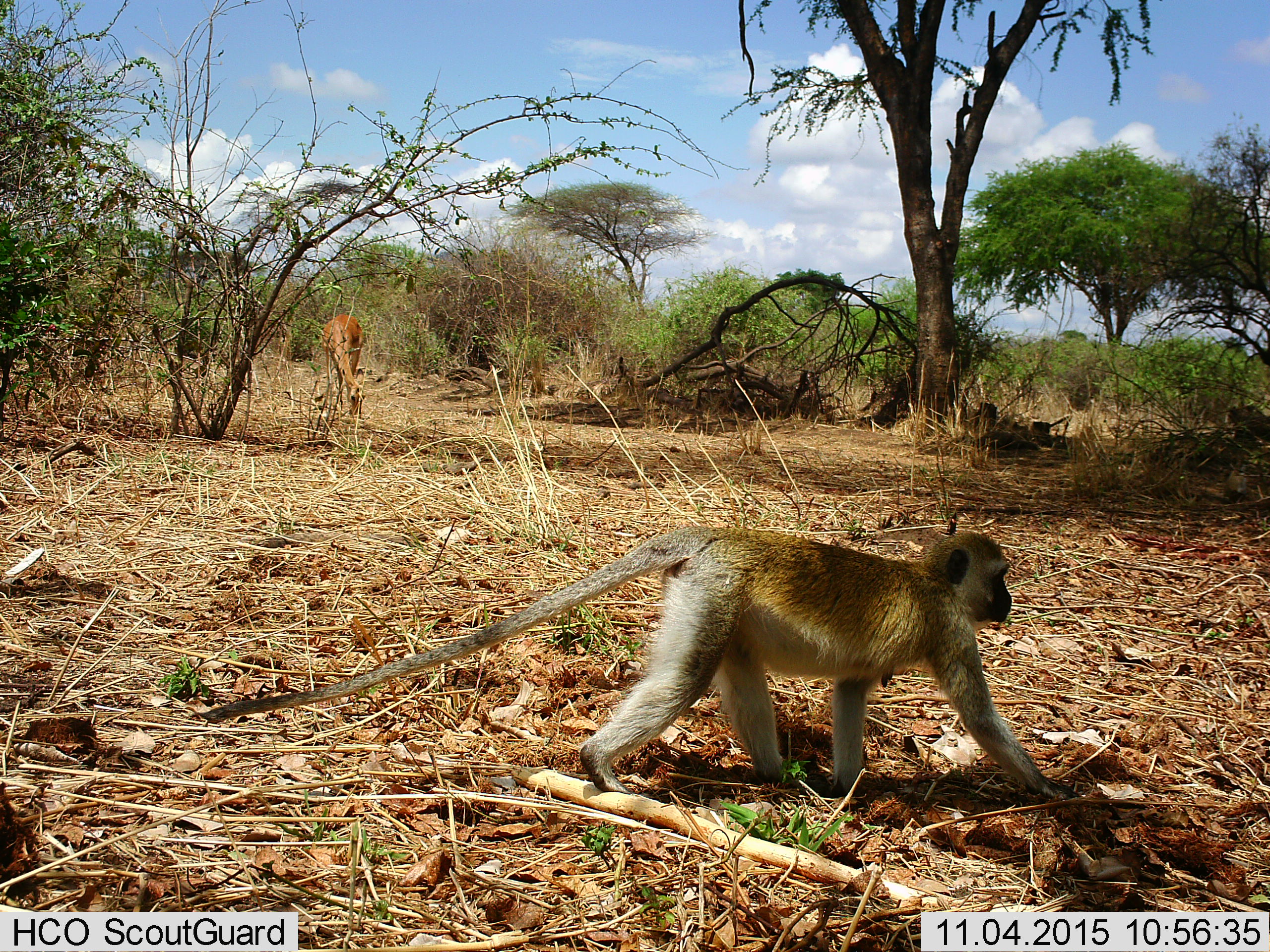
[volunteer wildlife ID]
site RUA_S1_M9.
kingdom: Animalia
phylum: Chordata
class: Mammalia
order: Artiodactyla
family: Bovidae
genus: Aepyceros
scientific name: Aepyceros melampus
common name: impala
Impala (Aepyceros melampus), count 1. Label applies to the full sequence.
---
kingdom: Animalia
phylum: Chordata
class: Mammalia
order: Primates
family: Cercopithecidae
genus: Chlorocebus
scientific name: Chlorocebus pygerythrus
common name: vervet monkey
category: monkeyvervet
Monkeyvervet (vervet monkey) (Chlorocebus pygerythrus), count 1. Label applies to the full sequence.